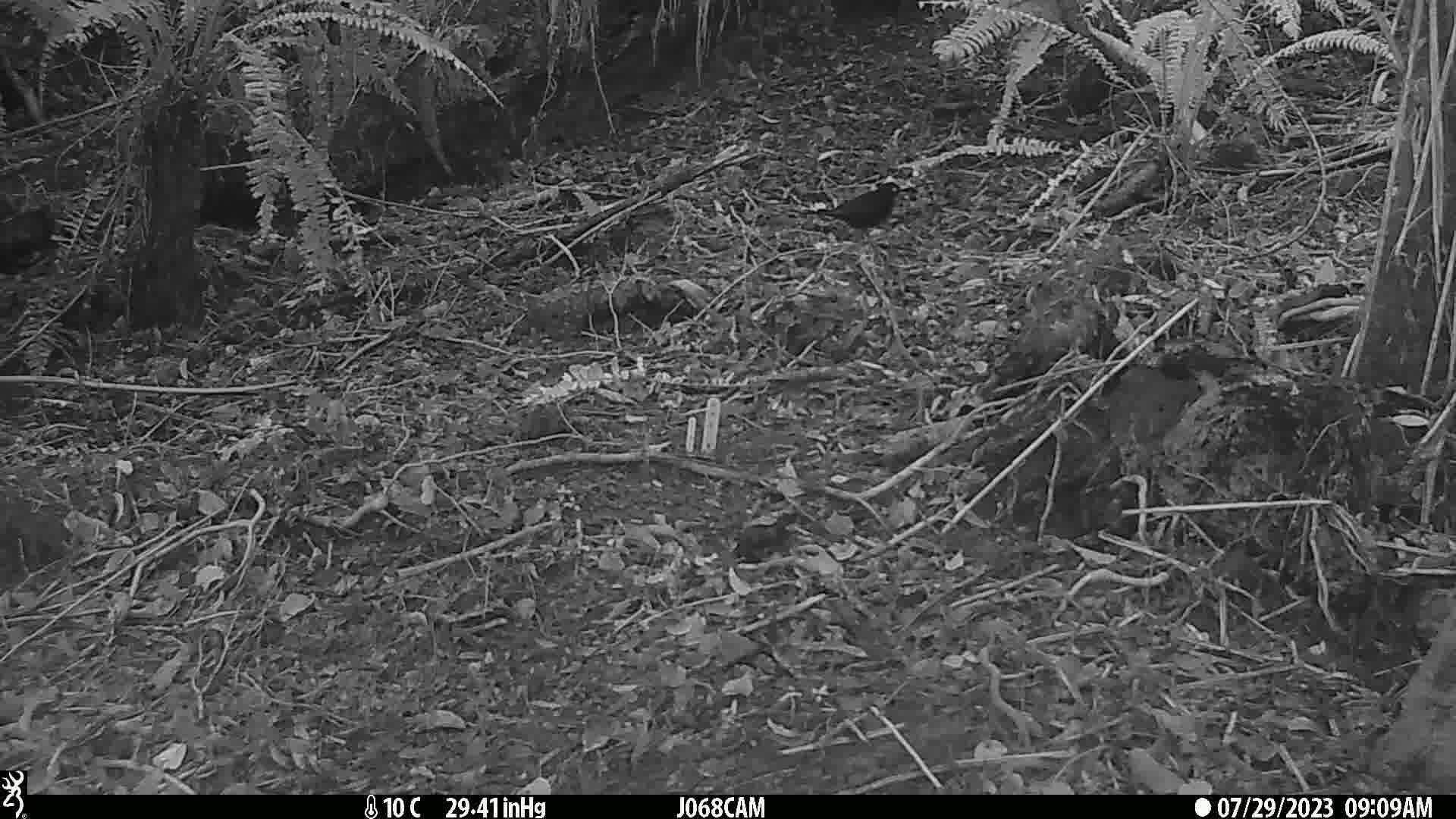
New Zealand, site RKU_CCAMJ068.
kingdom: Animalia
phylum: Chordata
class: Aves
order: Passeriformes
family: Turdidae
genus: Turdus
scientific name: Turdus merula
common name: eurasian blackbird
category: blackbird